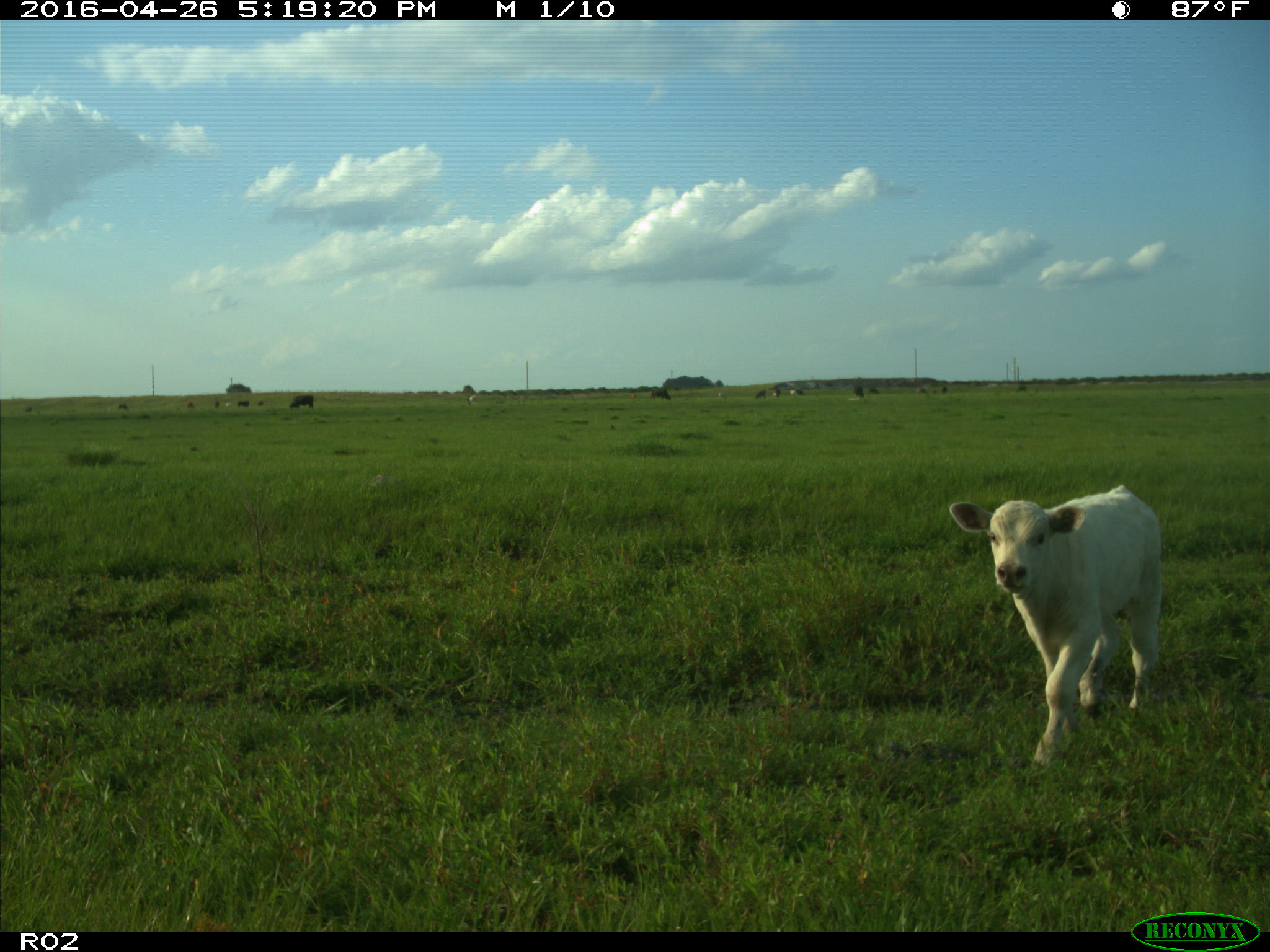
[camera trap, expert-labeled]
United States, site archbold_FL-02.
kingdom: Animalia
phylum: Chordata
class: Mammalia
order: Artiodactyla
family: Bovidae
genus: Bos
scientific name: Bos taurus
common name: domestic cow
Bos taurus (domestic cow).